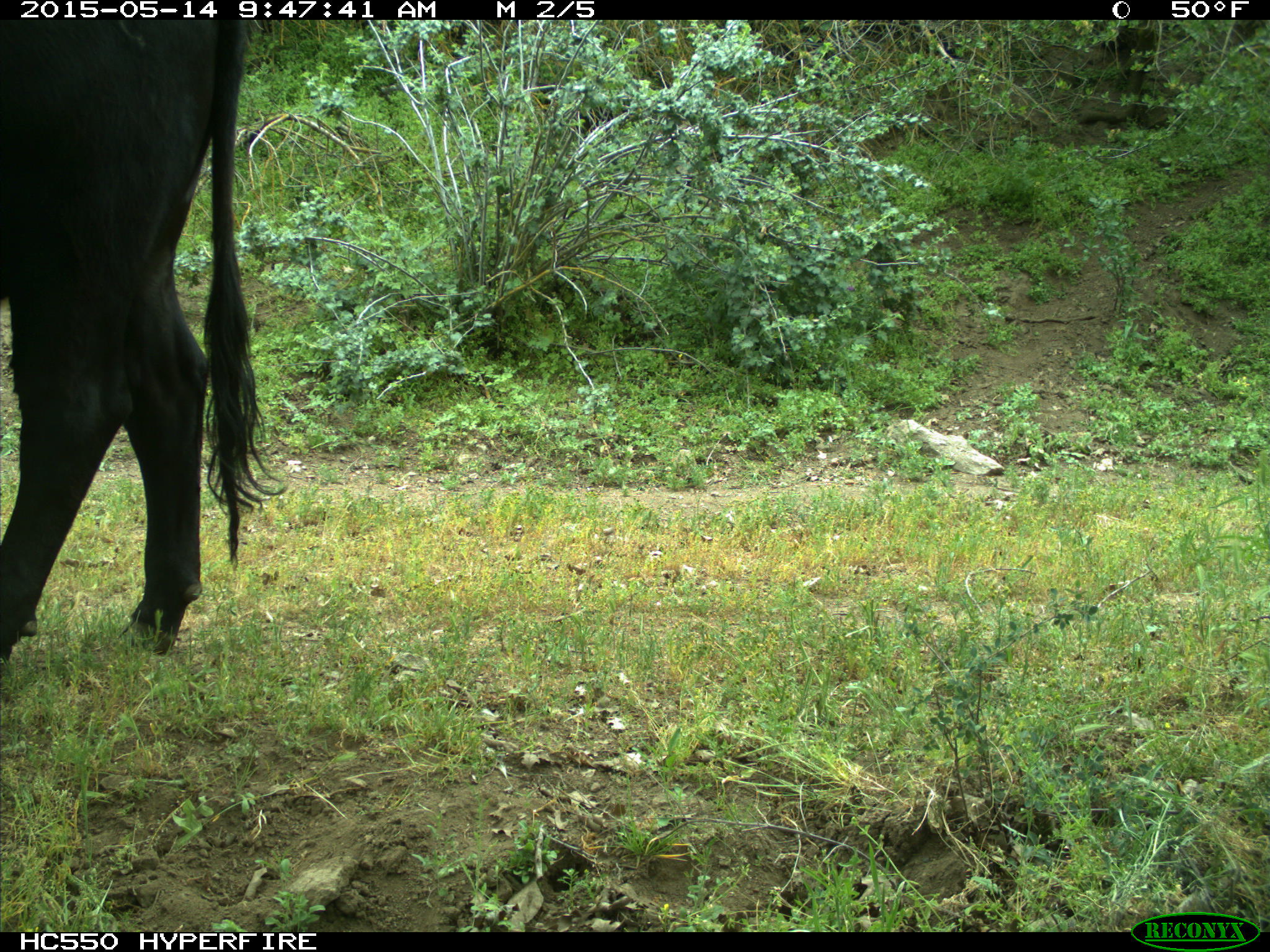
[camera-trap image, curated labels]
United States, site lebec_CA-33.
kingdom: Animalia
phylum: Chordata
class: Mammalia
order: Artiodactyla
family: Bovidae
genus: Bos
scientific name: Bos taurus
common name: domestic cow